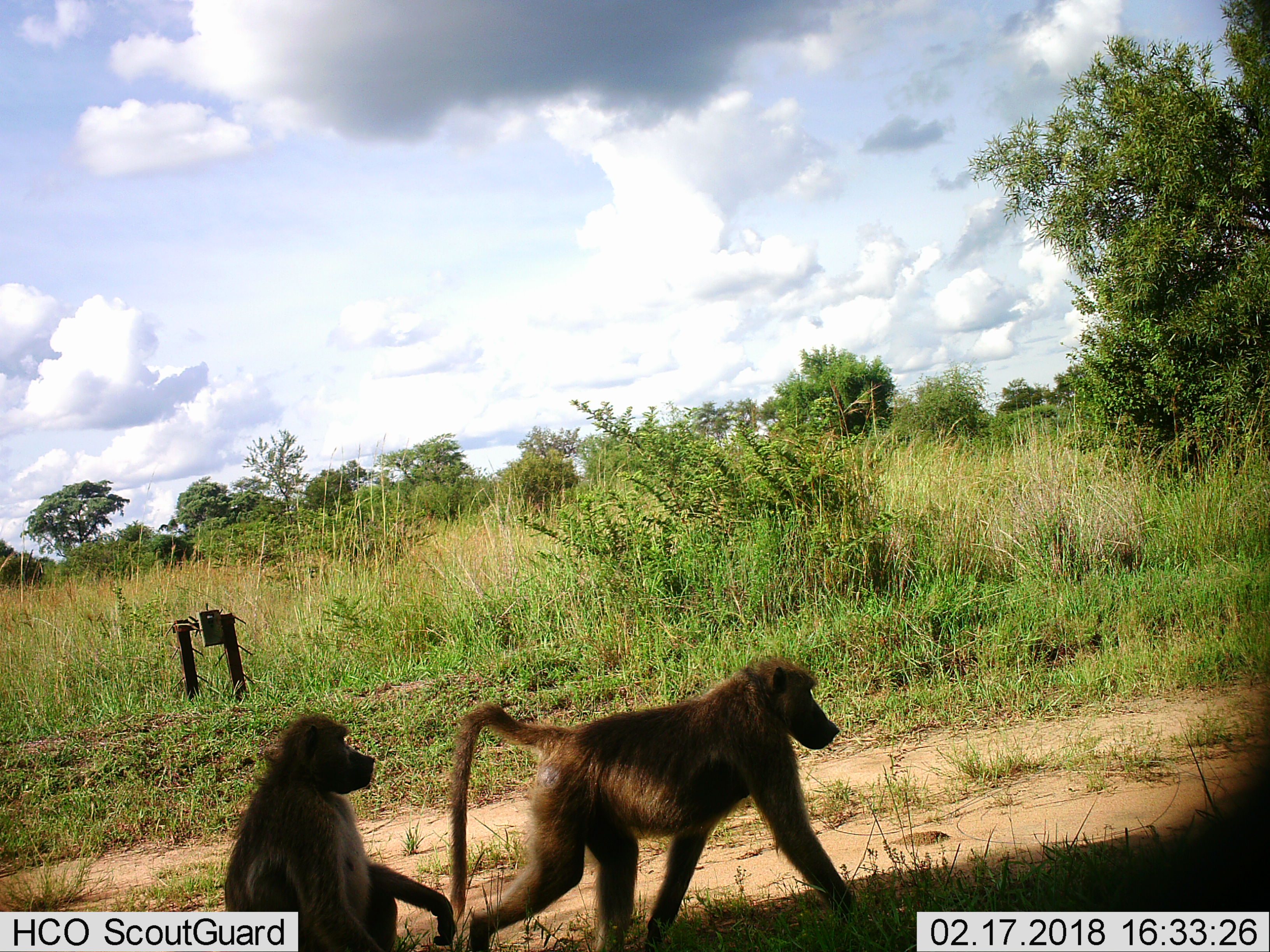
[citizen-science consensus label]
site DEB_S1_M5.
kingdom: Animalia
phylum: Chordata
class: Mammalia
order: Primates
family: Cercopithecidae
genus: Papio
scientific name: Papio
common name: baboon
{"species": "baboon (Papio)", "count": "2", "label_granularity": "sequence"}